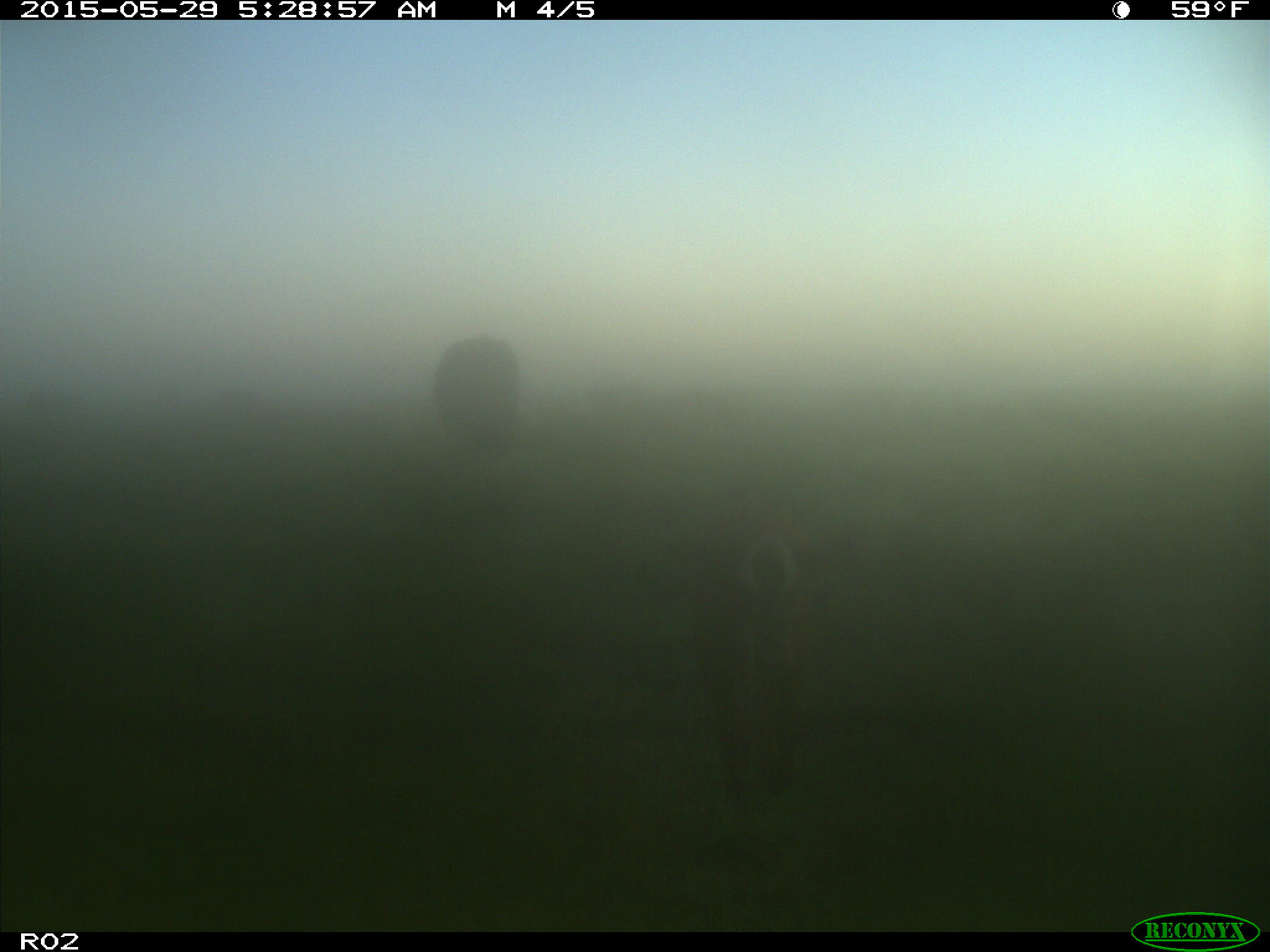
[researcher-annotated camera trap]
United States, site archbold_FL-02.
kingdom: Animalia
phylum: Chordata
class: Mammalia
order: Artiodactyla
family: Bovidae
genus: Bos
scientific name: Bos taurus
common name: domestic cow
Bos taurus (domestic cow).